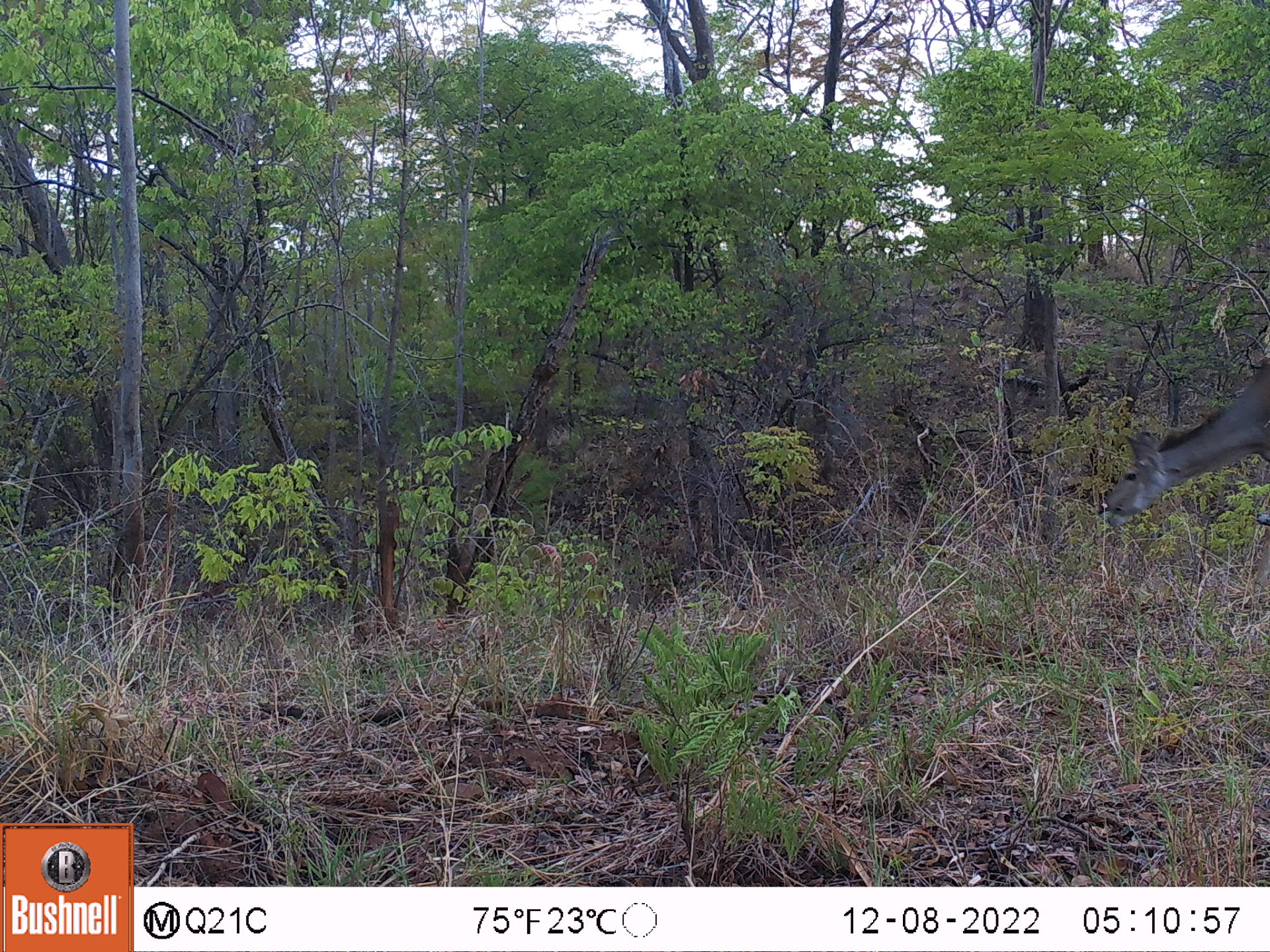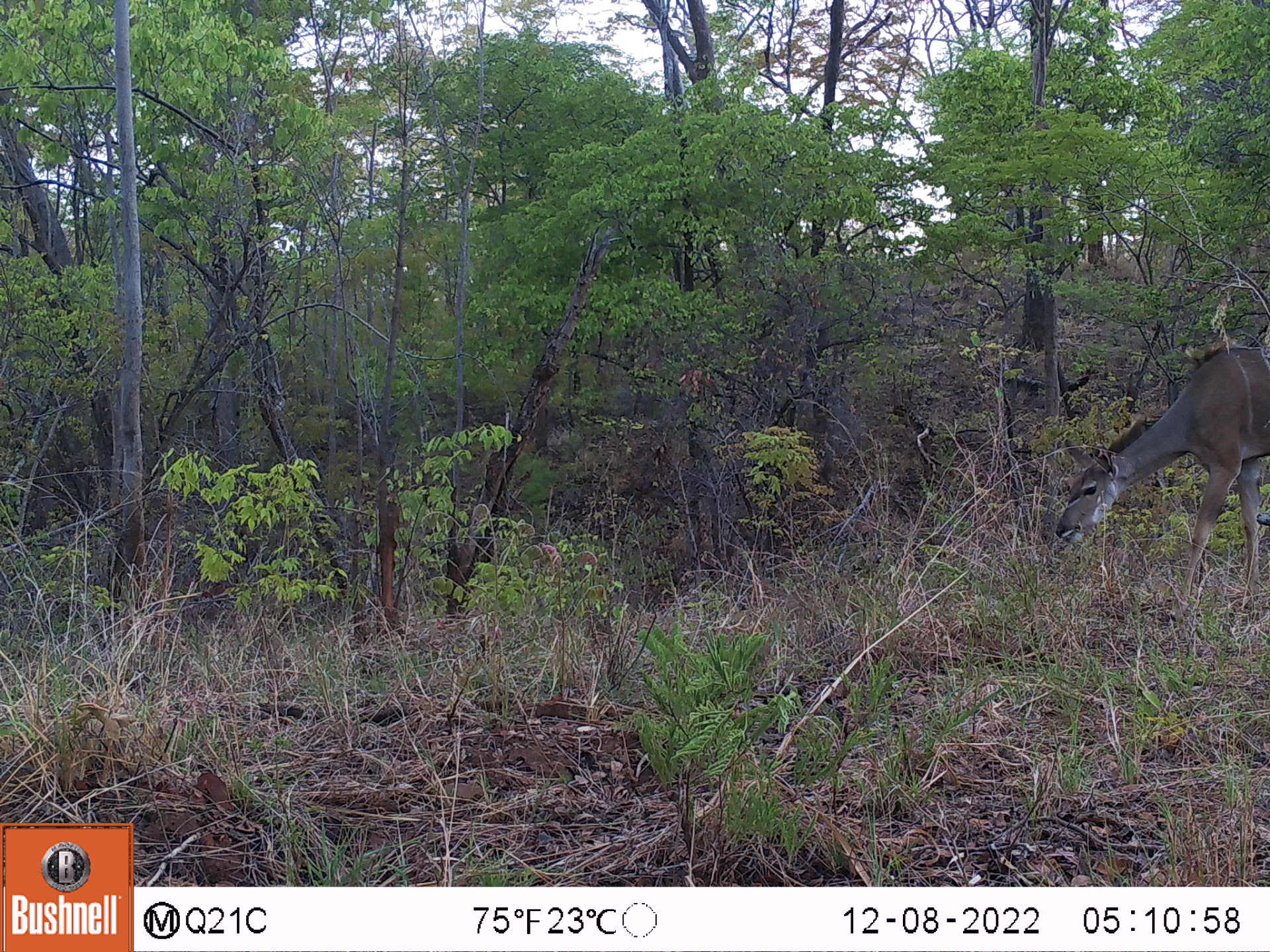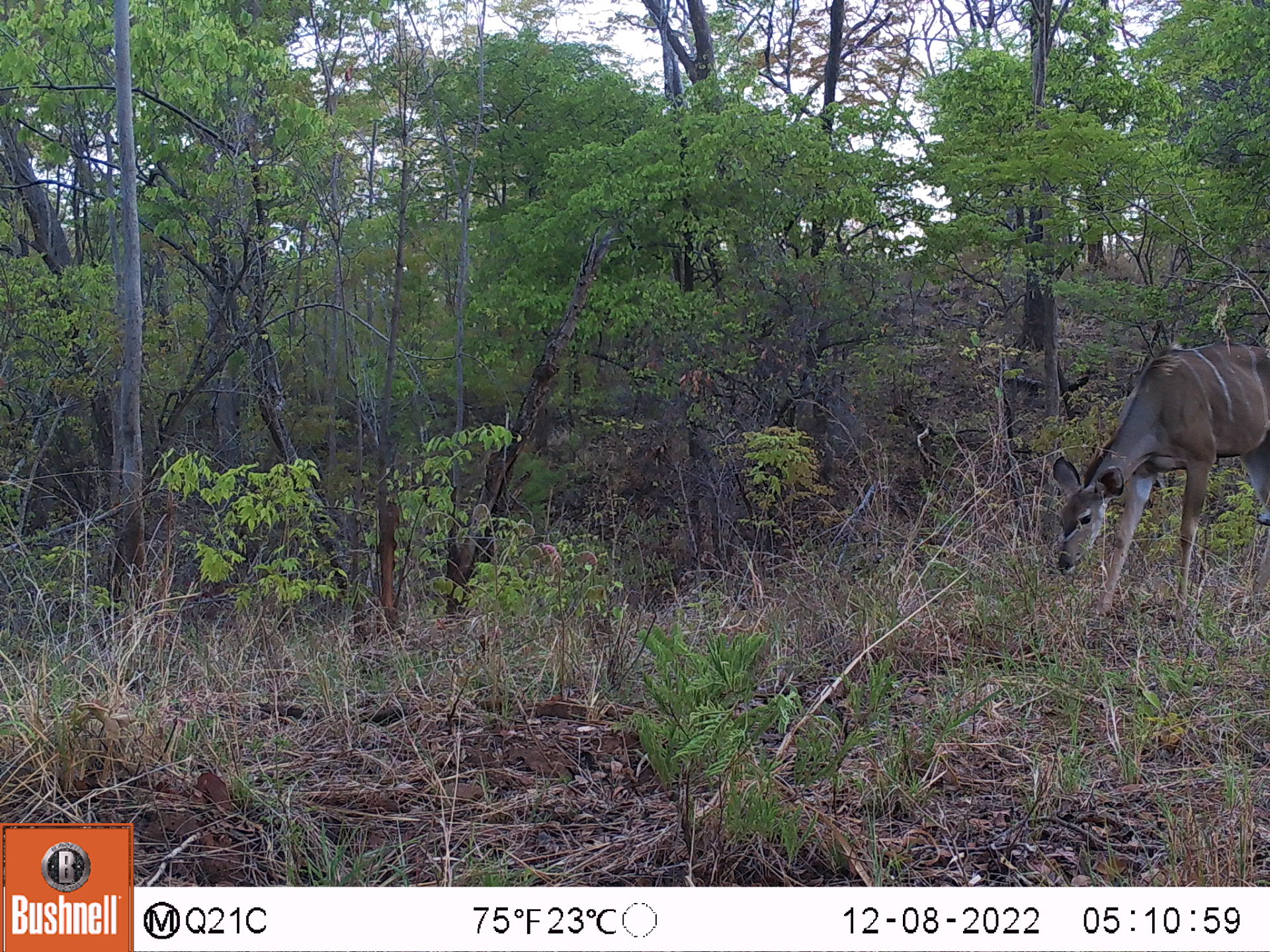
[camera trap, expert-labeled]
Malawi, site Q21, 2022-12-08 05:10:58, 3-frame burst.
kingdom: Animalia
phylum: Chordata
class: Mammalia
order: Artiodactyla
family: Bovidae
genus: Tragelaphus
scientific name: Tragelaphus strepsiceros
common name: greater kudu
Greater kudu (Tragelaphus strepsiceros), count 1.